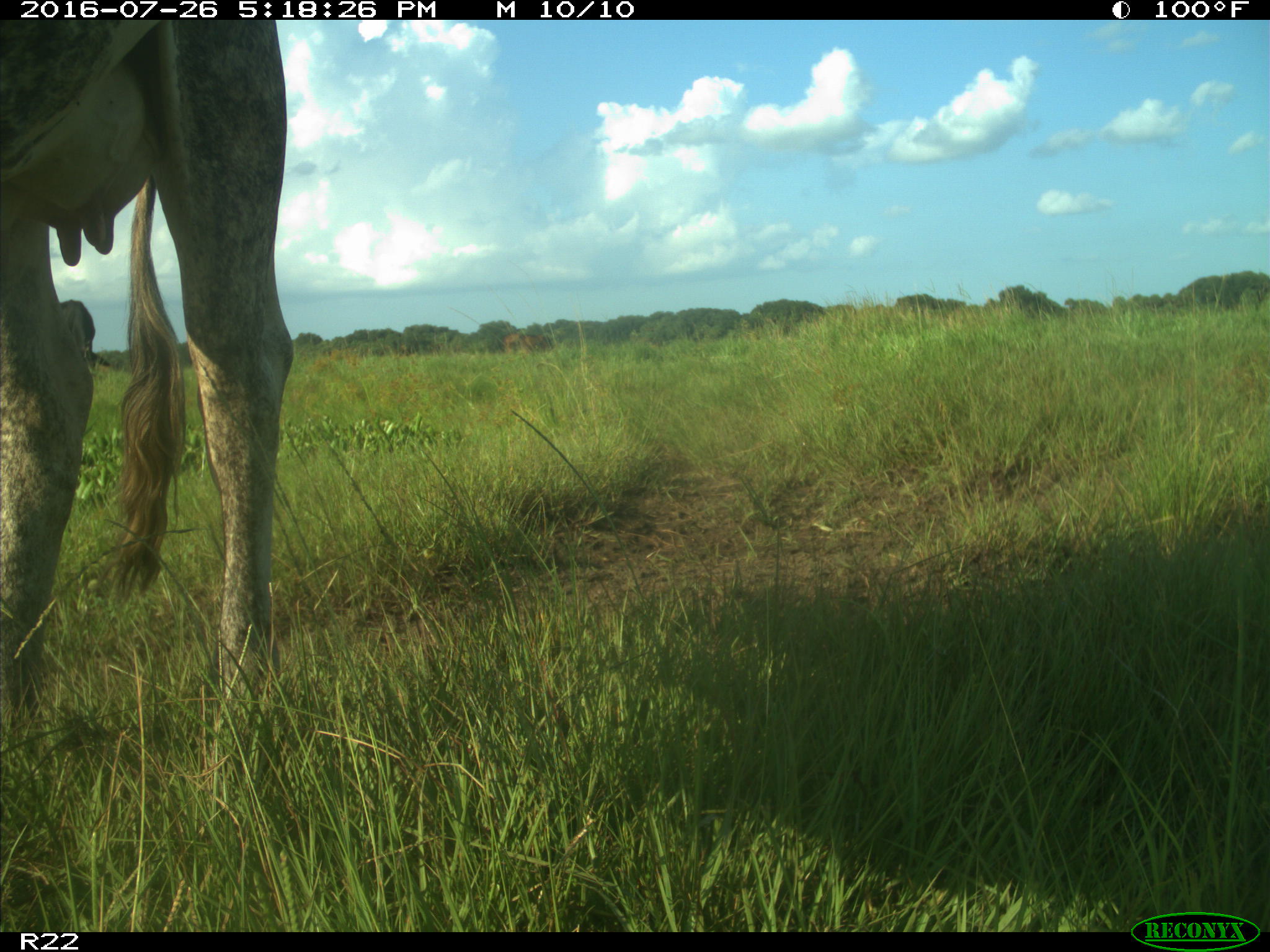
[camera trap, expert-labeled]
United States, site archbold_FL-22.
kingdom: Animalia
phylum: Chordata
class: Mammalia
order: Artiodactyla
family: Bovidae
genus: Bos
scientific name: Bos taurus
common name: domestic cow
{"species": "Bos taurus (domestic cow)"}